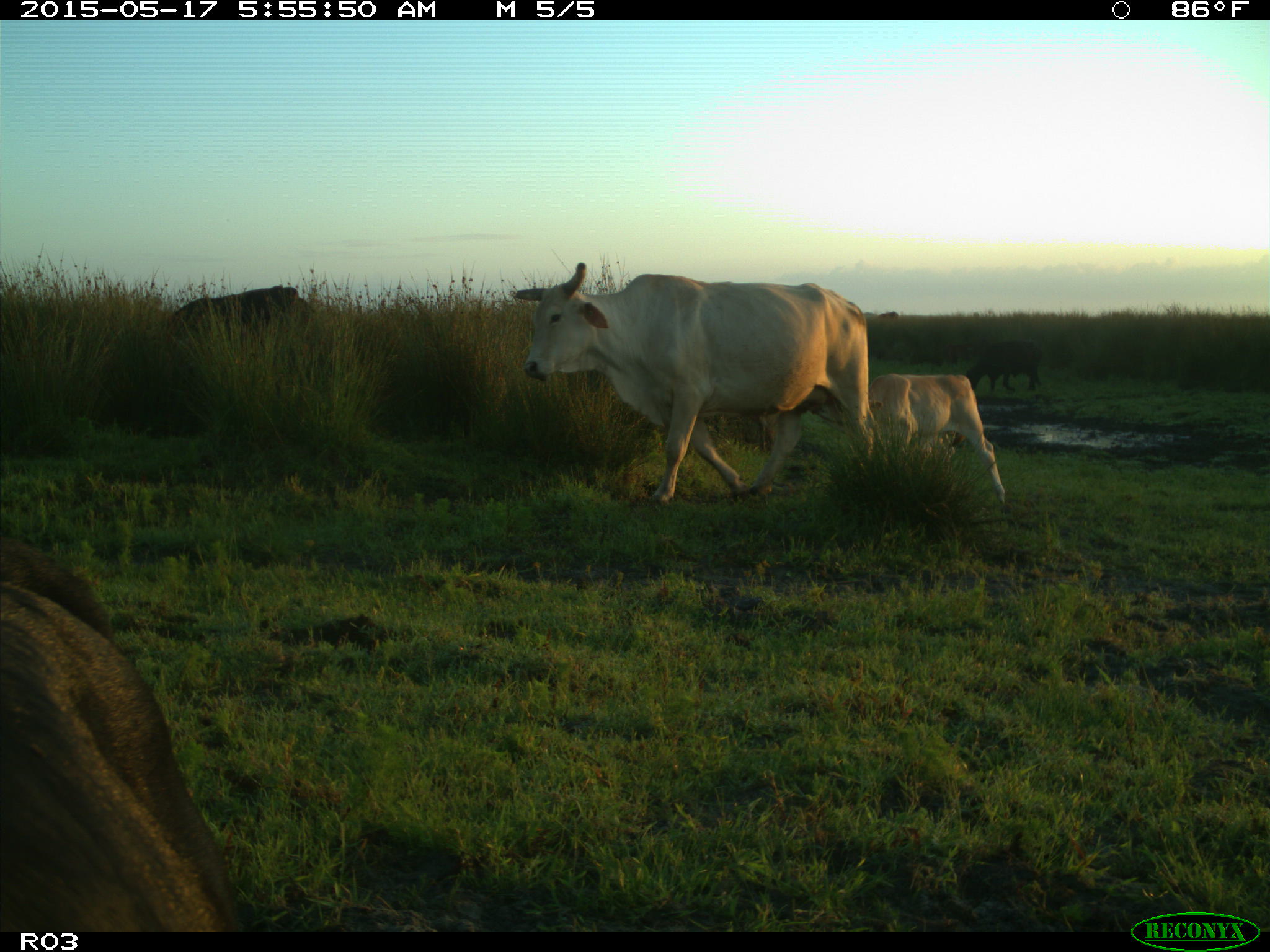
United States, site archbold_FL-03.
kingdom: Animalia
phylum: Chordata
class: Mammalia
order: Artiodactyla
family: Bovidae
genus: Bos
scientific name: Bos taurus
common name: domestic cow